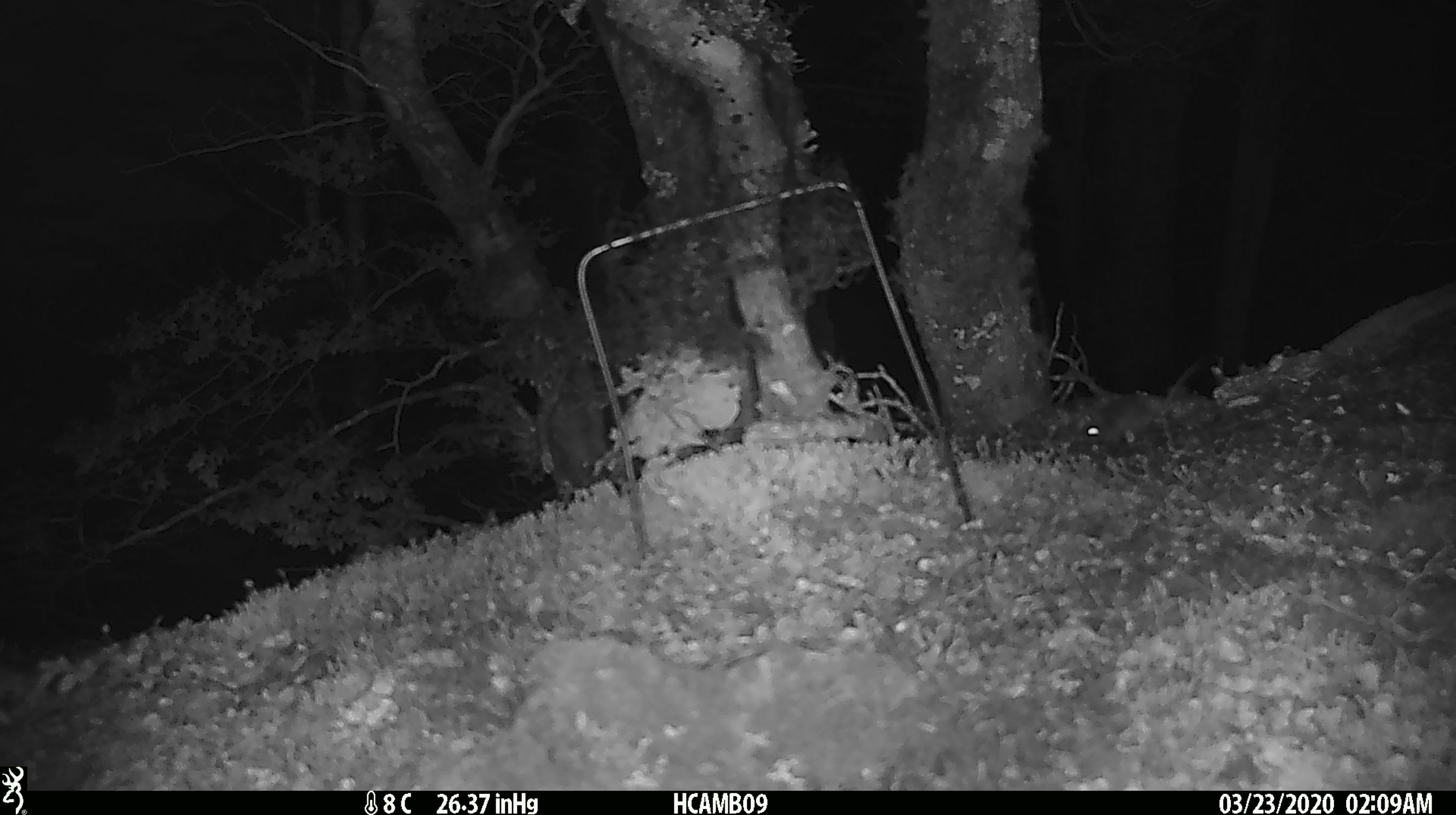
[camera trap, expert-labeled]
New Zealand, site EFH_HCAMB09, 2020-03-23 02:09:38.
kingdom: Animalia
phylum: Chordata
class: Mammalia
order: Rodentia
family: Muridae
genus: Mus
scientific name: Mus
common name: mouse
Mouse (Mus).